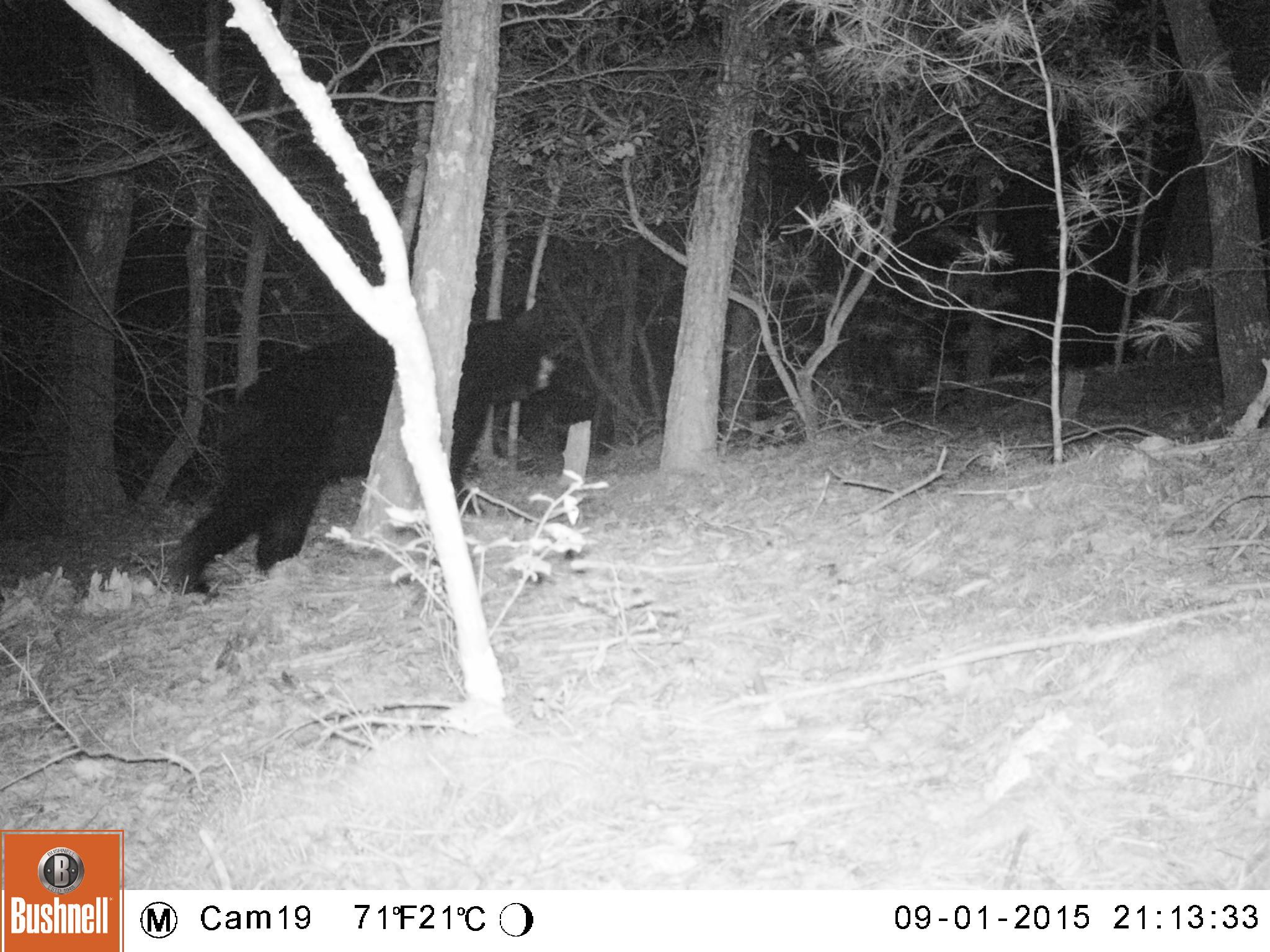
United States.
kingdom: Animalia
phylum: Chordata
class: Mammalia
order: Carnivora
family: Ursidae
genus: Ursus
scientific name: Ursus americanus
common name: american black bear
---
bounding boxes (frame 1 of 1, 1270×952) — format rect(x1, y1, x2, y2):
American Black Bear: rect(159, 318, 570, 600)